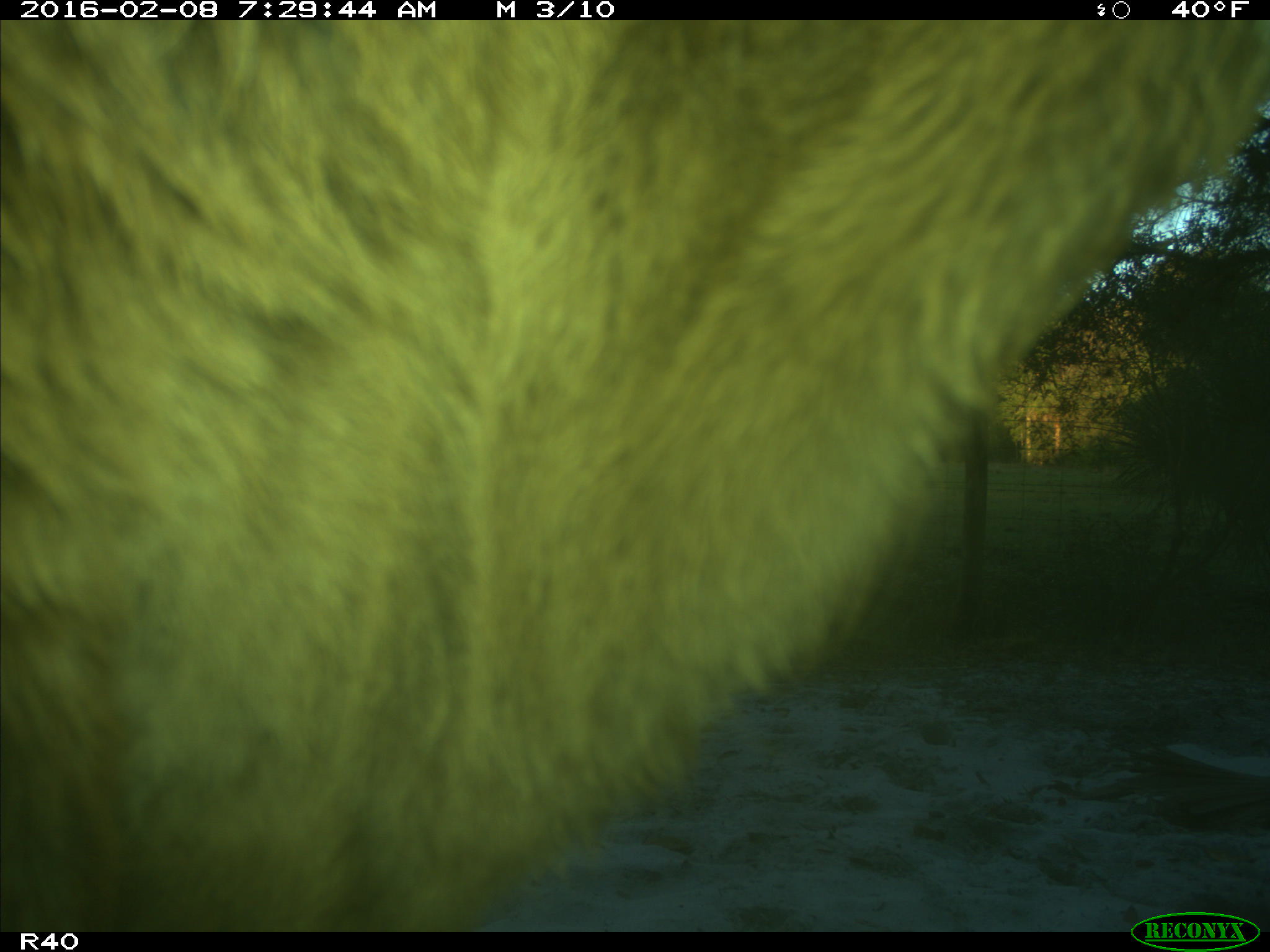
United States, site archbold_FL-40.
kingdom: Animalia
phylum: Chordata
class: Mammalia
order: Artiodactyla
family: Bovidae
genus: Bos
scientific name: Bos taurus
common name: domestic cow